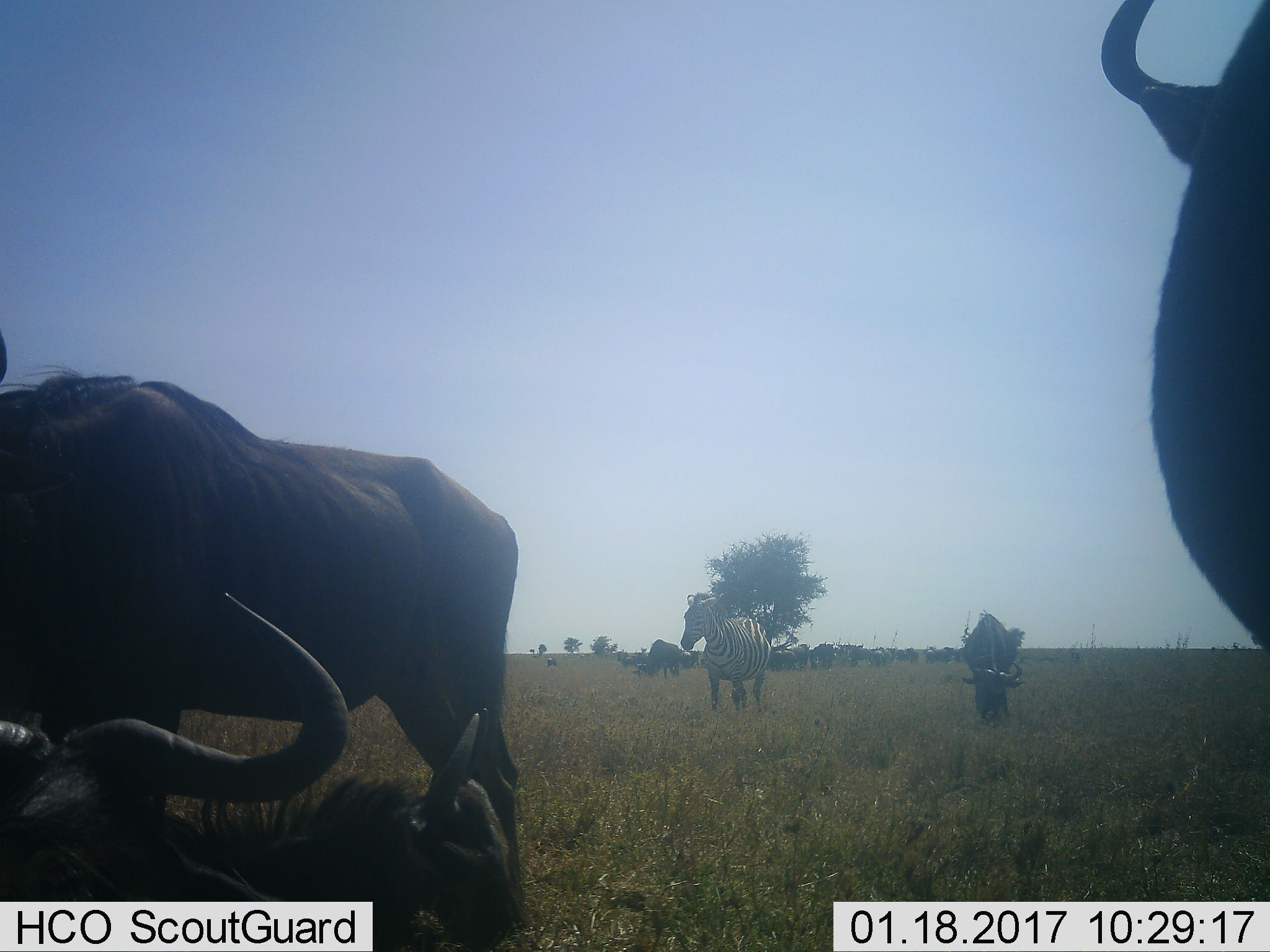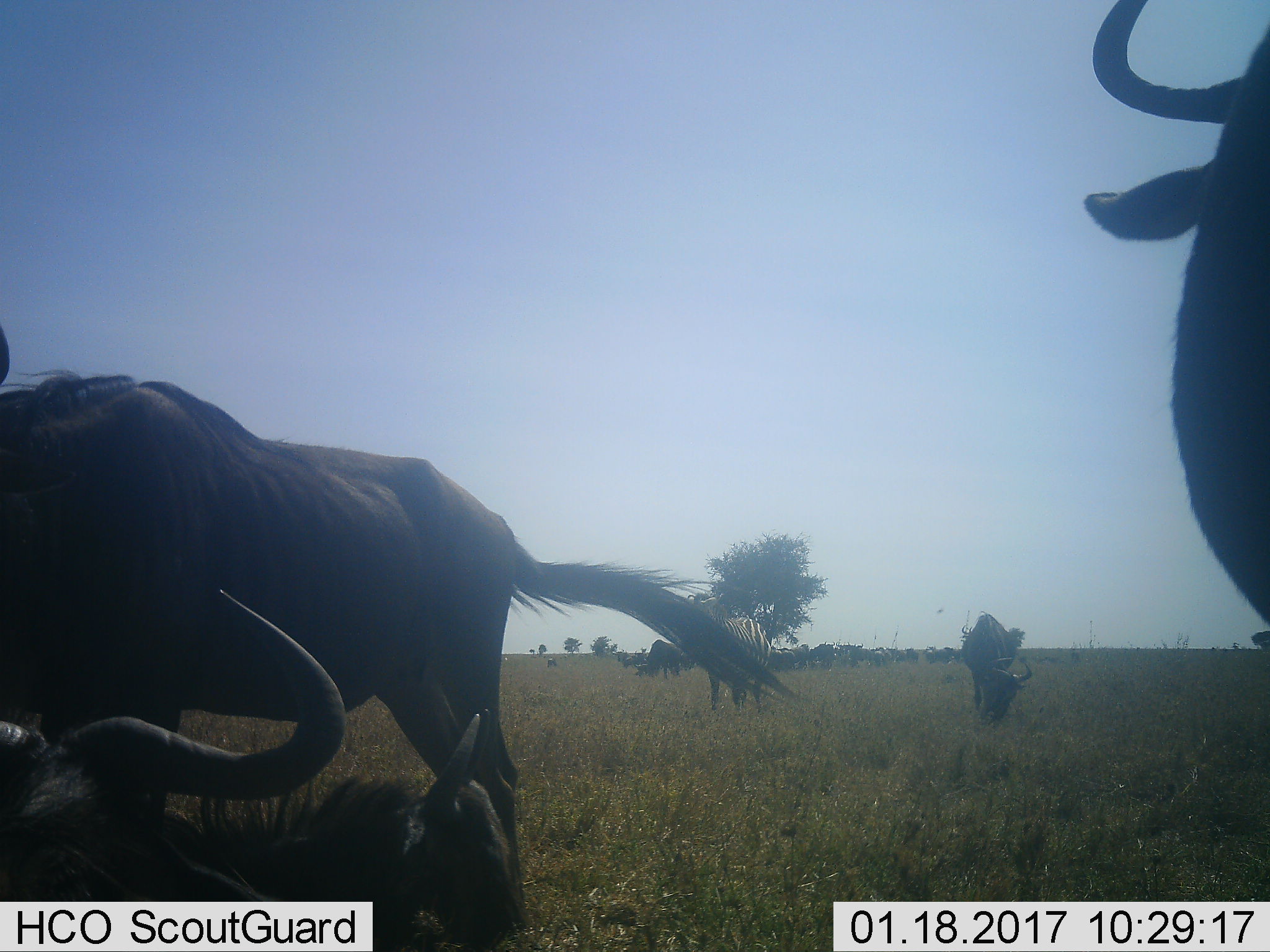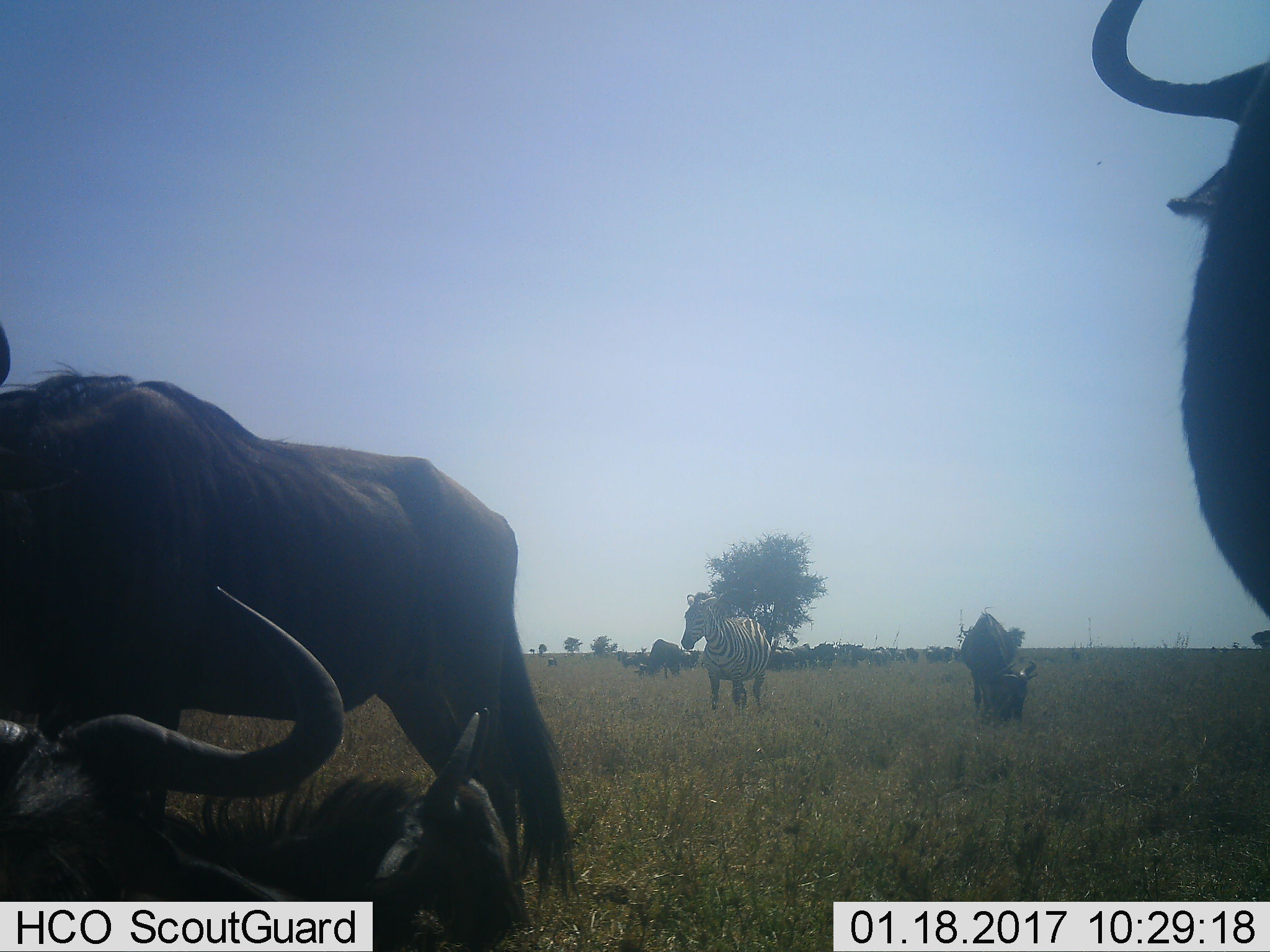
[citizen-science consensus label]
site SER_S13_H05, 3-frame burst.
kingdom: Animalia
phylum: Chordata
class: Mammalia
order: Artiodactyla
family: Bovidae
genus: Connochaetes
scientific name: Connochaetes taurinus taurinus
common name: blue wildebeest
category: wildebeestblue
Wildebeestblue (blue wildebeest) (Connochaetes taurinus taurinus), count 11-50. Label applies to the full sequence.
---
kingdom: Animalia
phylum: Chordata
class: Mammalia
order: Perissodactyla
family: Equidae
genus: Equus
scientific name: Equus quagga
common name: plains zebra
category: zebraplains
Zebraplains (plains zebra) (Equus quagga), count 1. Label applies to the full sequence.